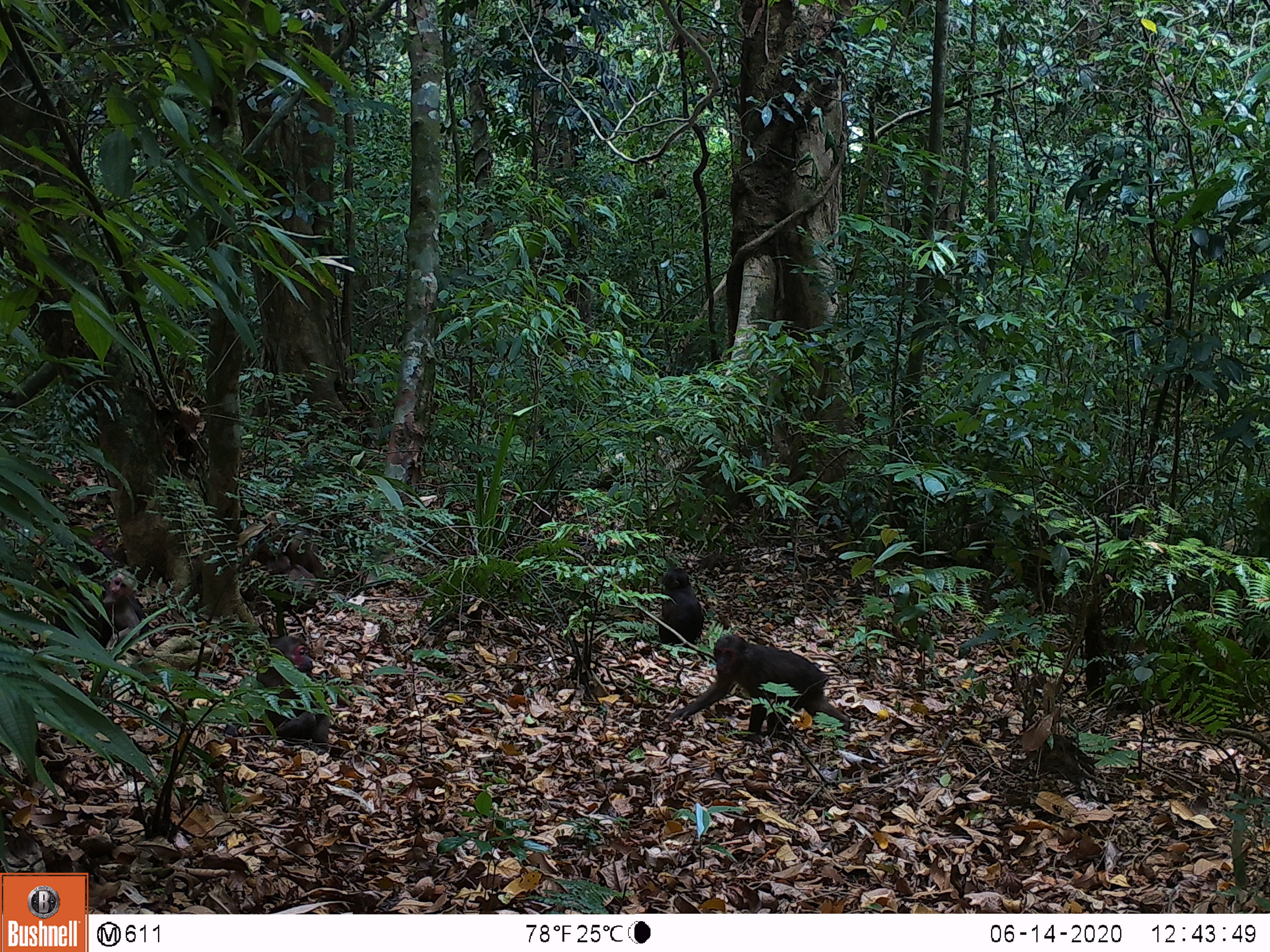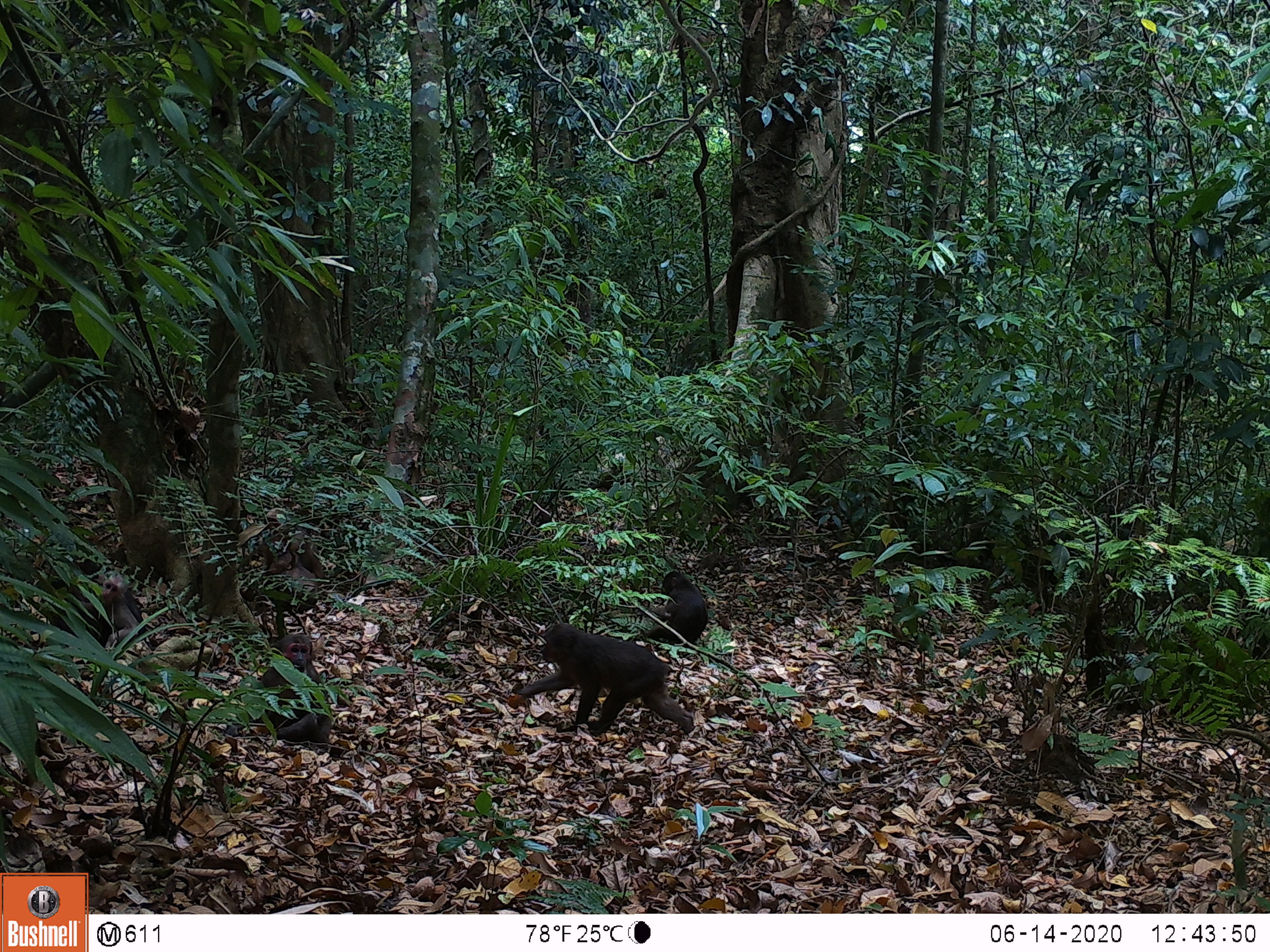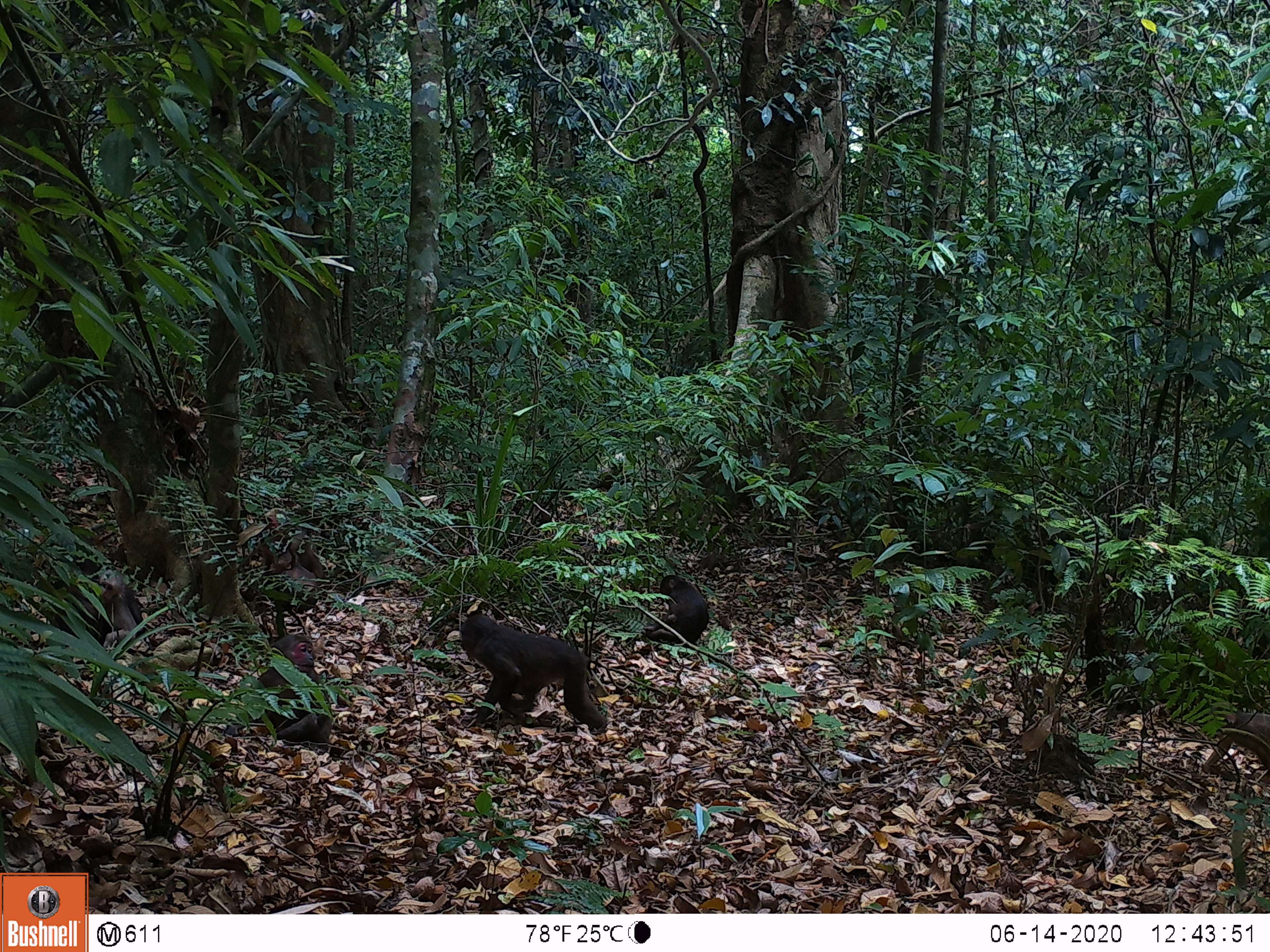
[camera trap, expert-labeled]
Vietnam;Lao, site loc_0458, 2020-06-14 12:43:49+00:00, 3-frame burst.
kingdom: Animalia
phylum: Chordata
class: Mammalia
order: Artiodactyla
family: Suidae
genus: Sus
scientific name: Sus scrofa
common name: eurasian wild pig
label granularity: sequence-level